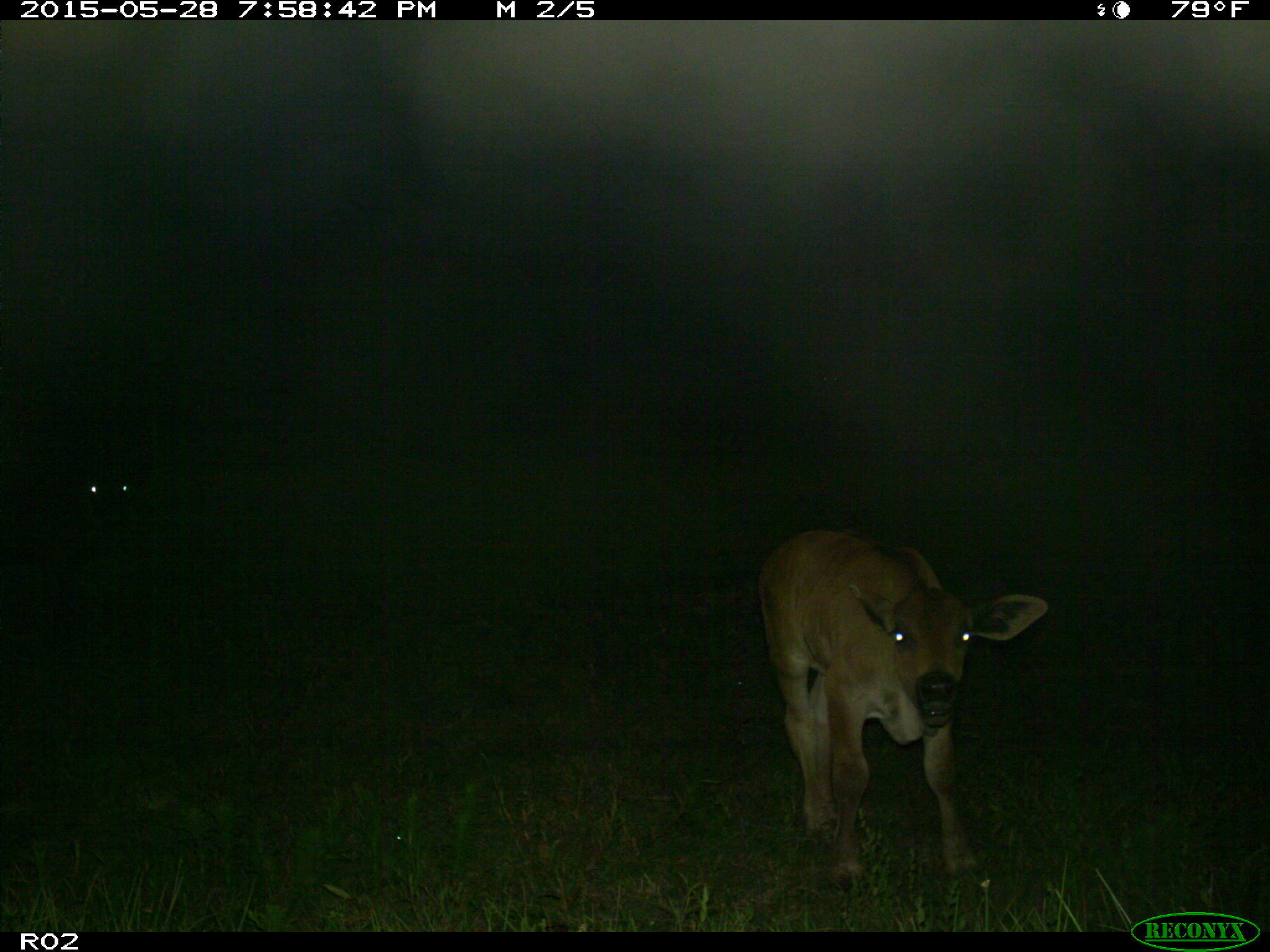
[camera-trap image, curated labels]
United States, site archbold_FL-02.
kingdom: Animalia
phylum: Chordata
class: Mammalia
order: Artiodactyla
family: Bovidae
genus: Bos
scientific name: Bos taurus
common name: domestic cow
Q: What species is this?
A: Bos taurus (domestic cow).